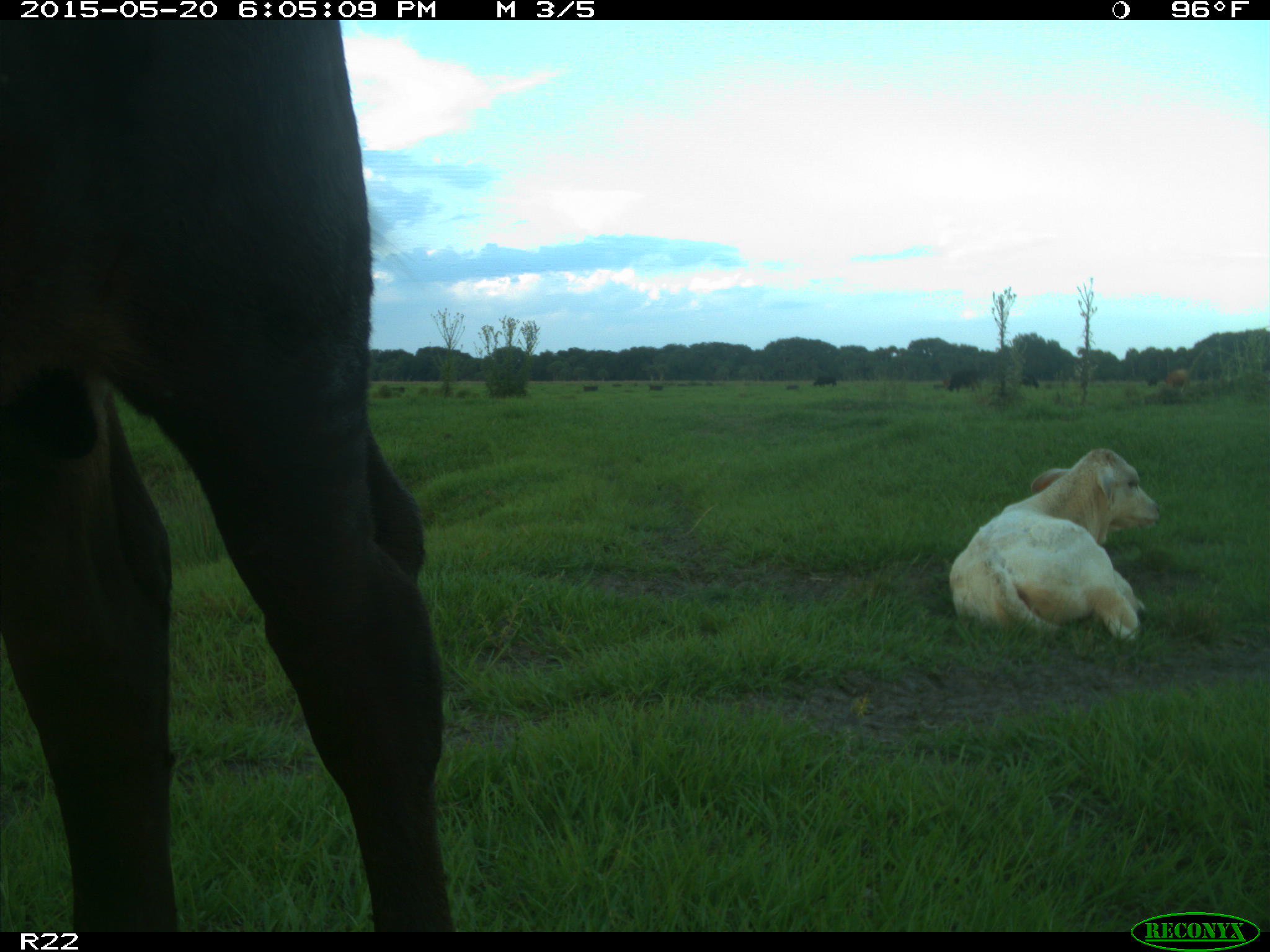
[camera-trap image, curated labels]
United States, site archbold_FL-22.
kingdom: Animalia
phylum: Chordata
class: Mammalia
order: Artiodactyla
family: Bovidae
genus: Bos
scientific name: Bos taurus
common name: domestic cow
Bos taurus (domestic cow).